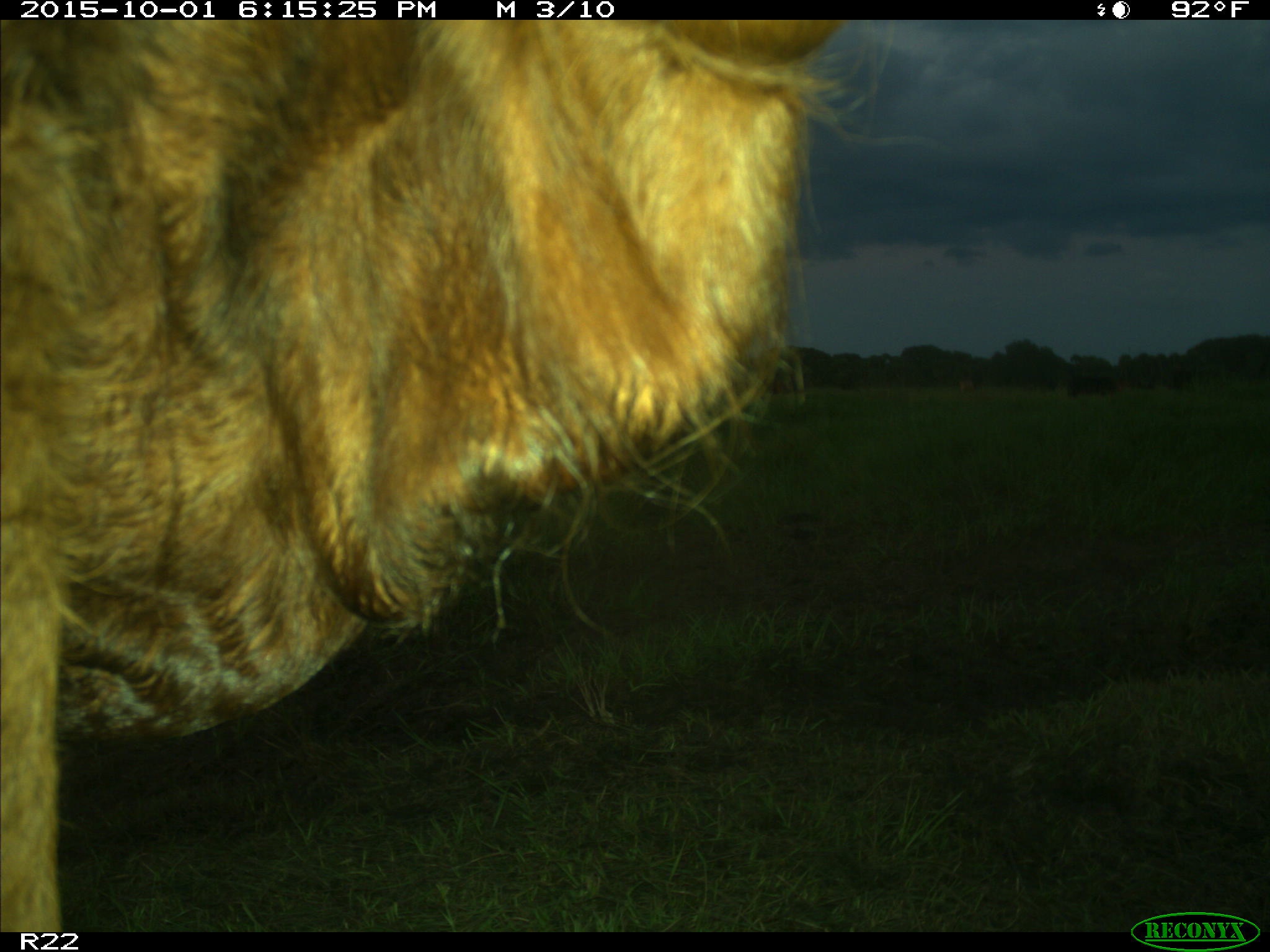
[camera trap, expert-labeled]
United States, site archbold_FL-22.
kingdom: Animalia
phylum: Chordata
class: Mammalia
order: Artiodactyla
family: Bovidae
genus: Bos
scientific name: Bos taurus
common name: domestic cow